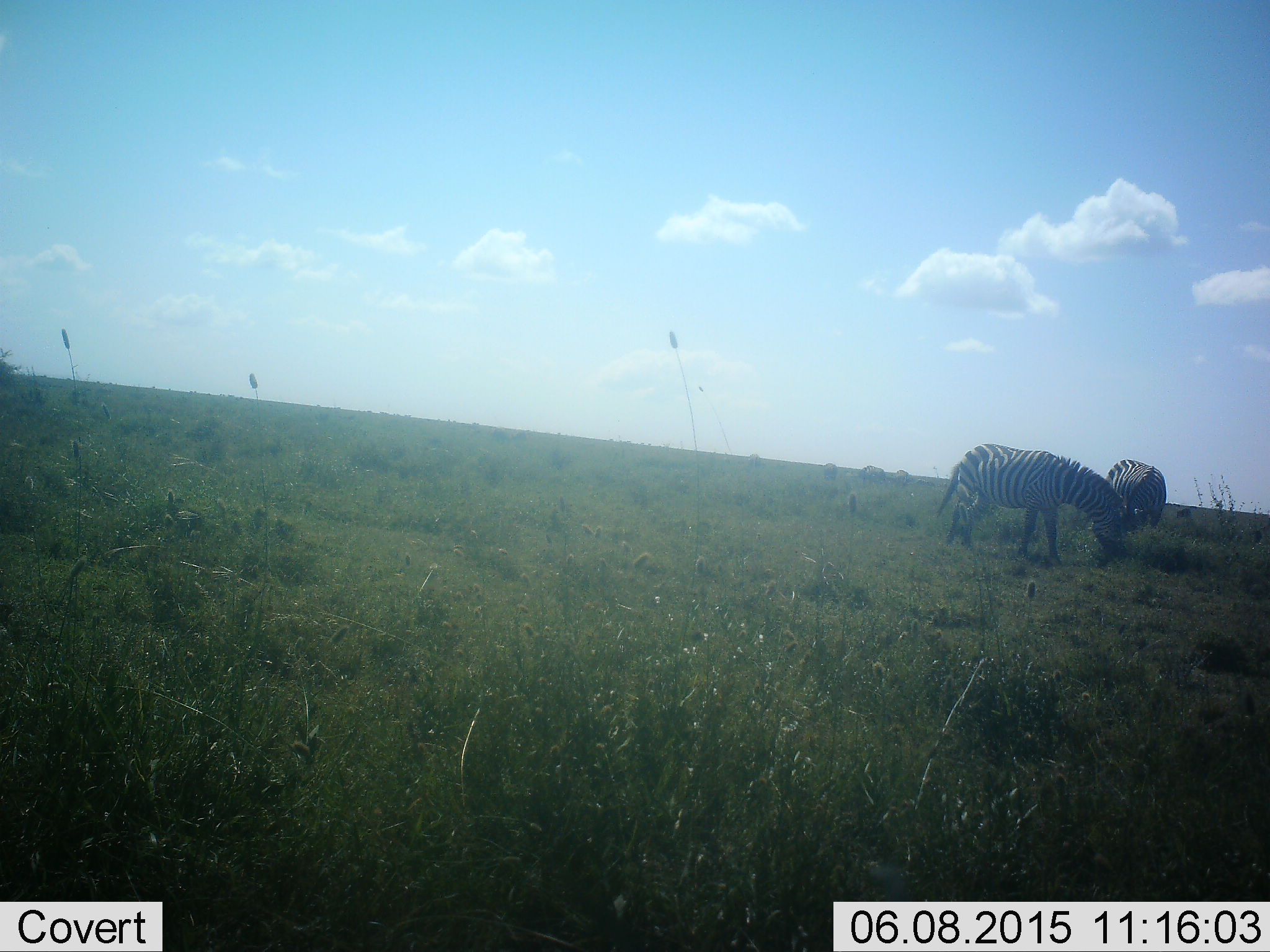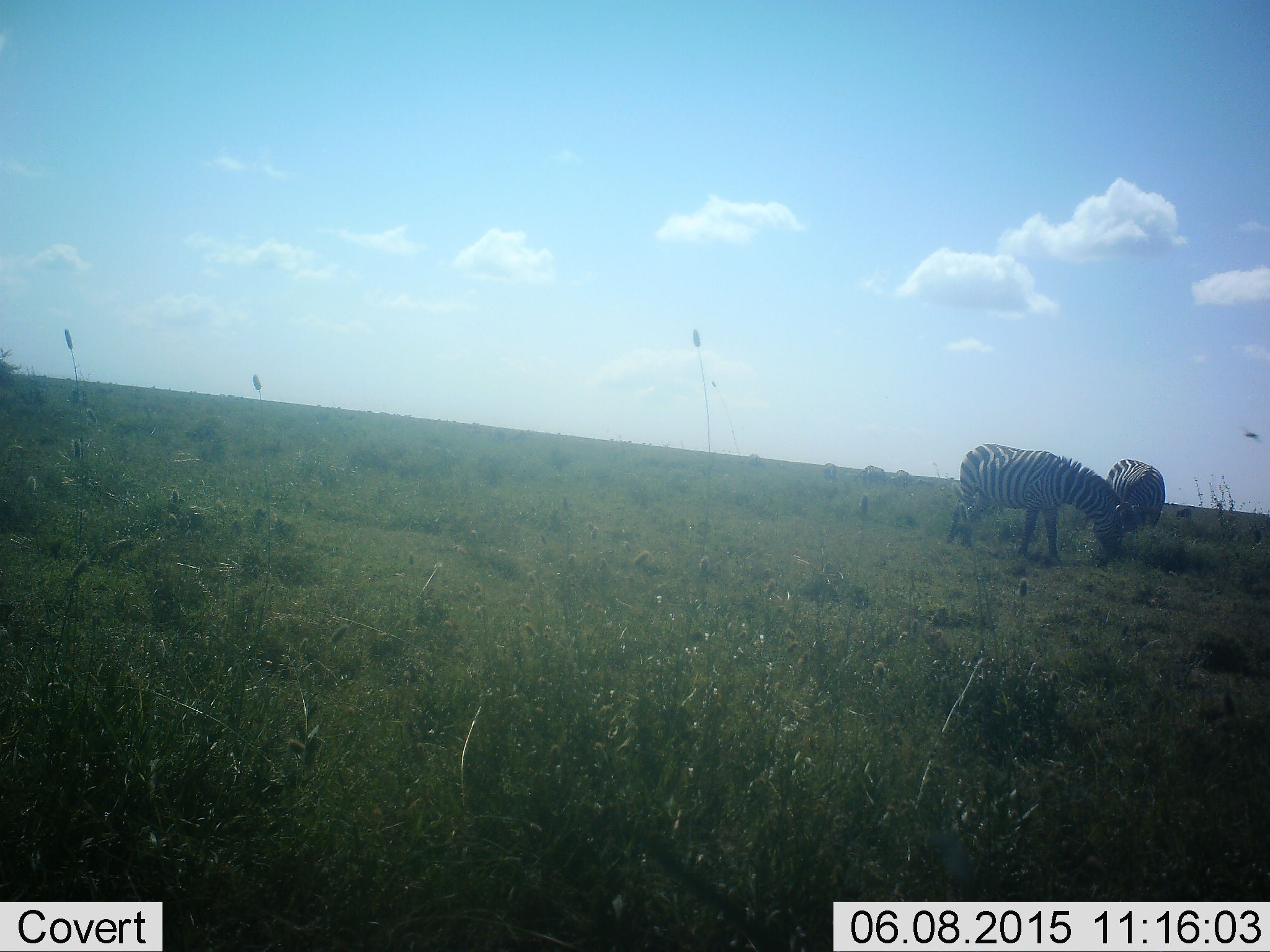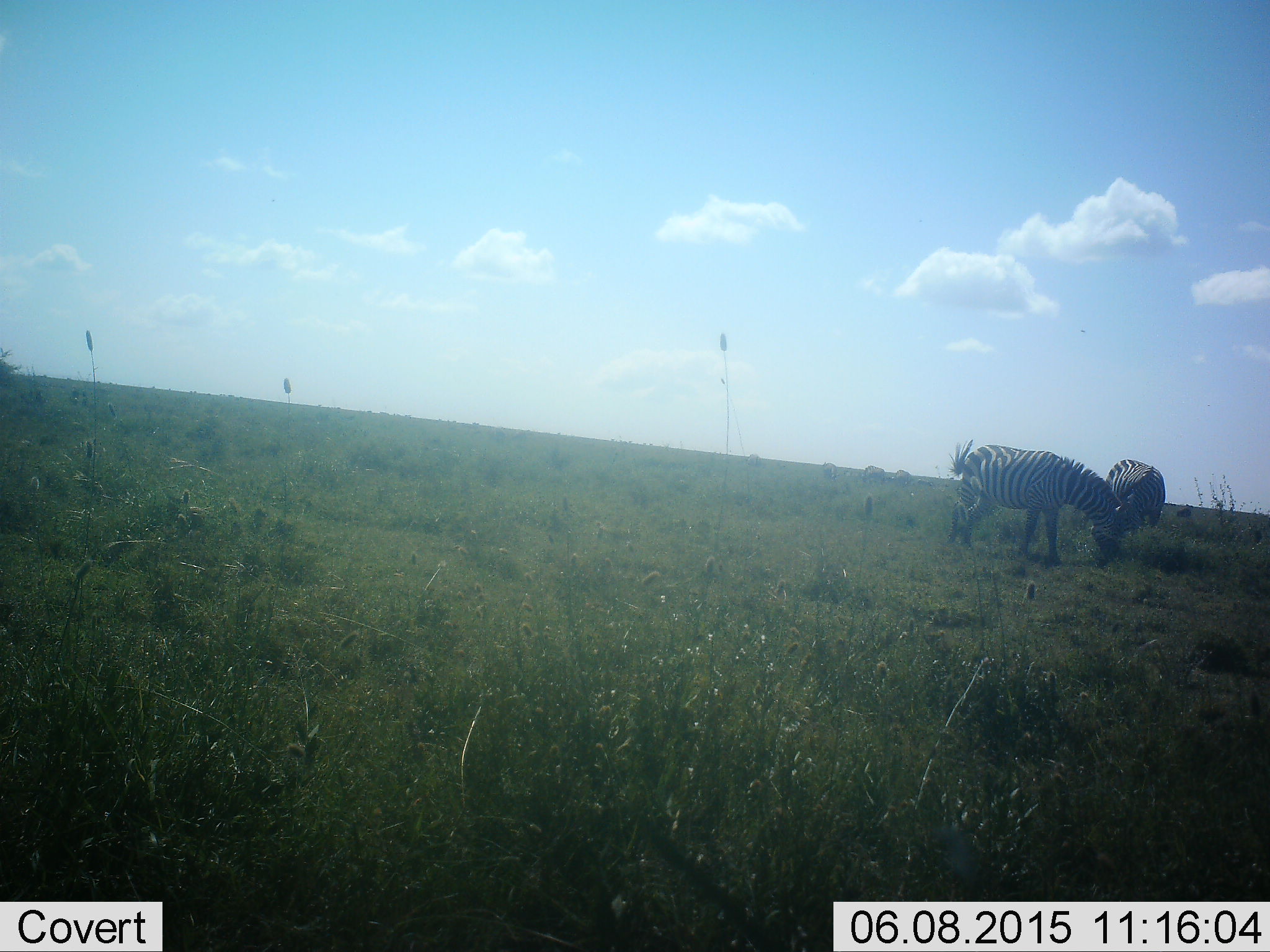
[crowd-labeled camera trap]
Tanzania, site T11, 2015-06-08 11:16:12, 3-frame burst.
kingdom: Animalia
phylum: Chordata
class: Mammalia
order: Perissodactyla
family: Equidae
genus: Equus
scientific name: Equus quagga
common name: plains zebra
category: zebra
Zebra (plains zebra) (Equus quagga), count 2. Behavior (volunteer vote fractions): standing 50%, resting 0%, moving 0%, interacting 0%. Young present (vote fraction): 0%. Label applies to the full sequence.